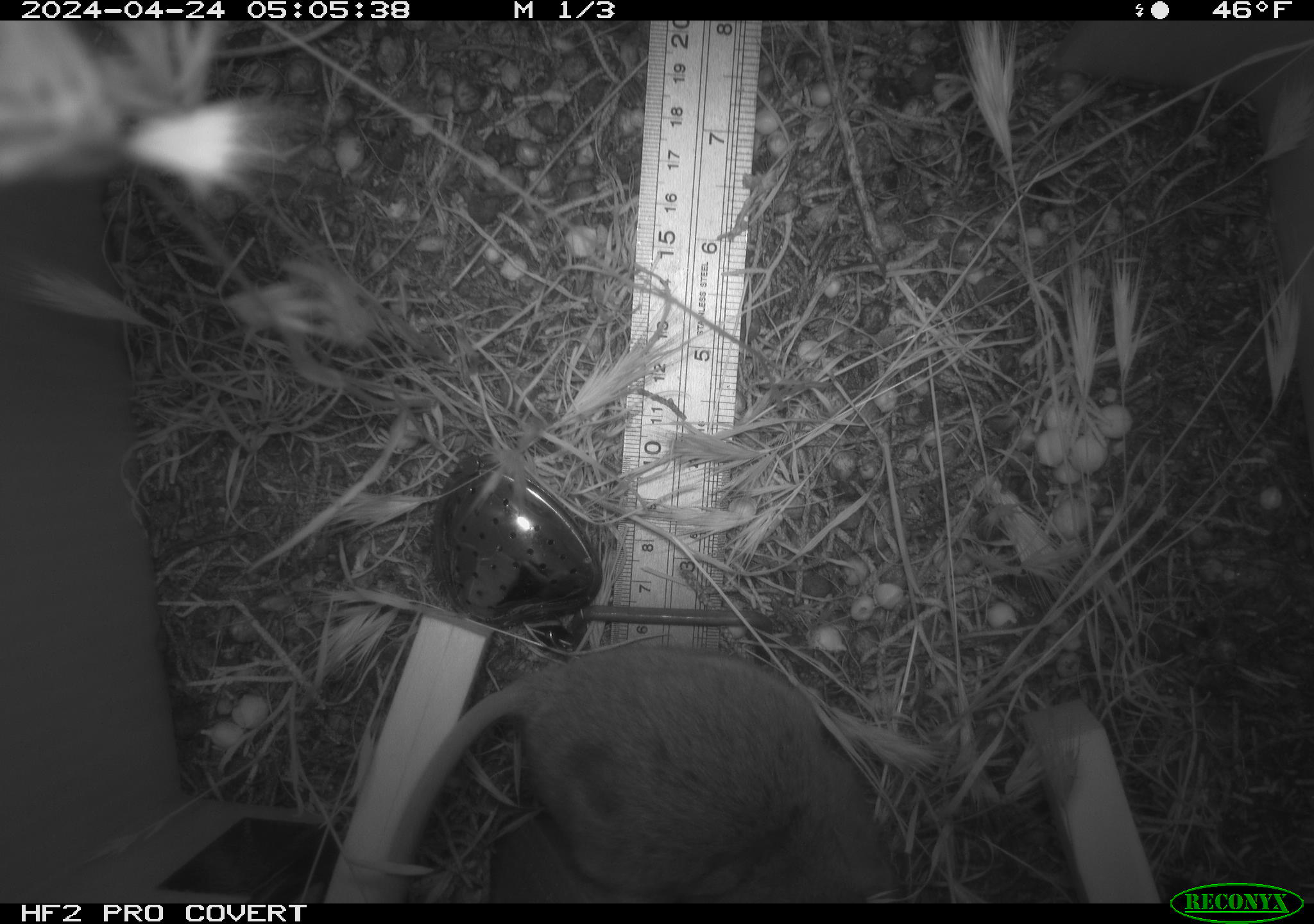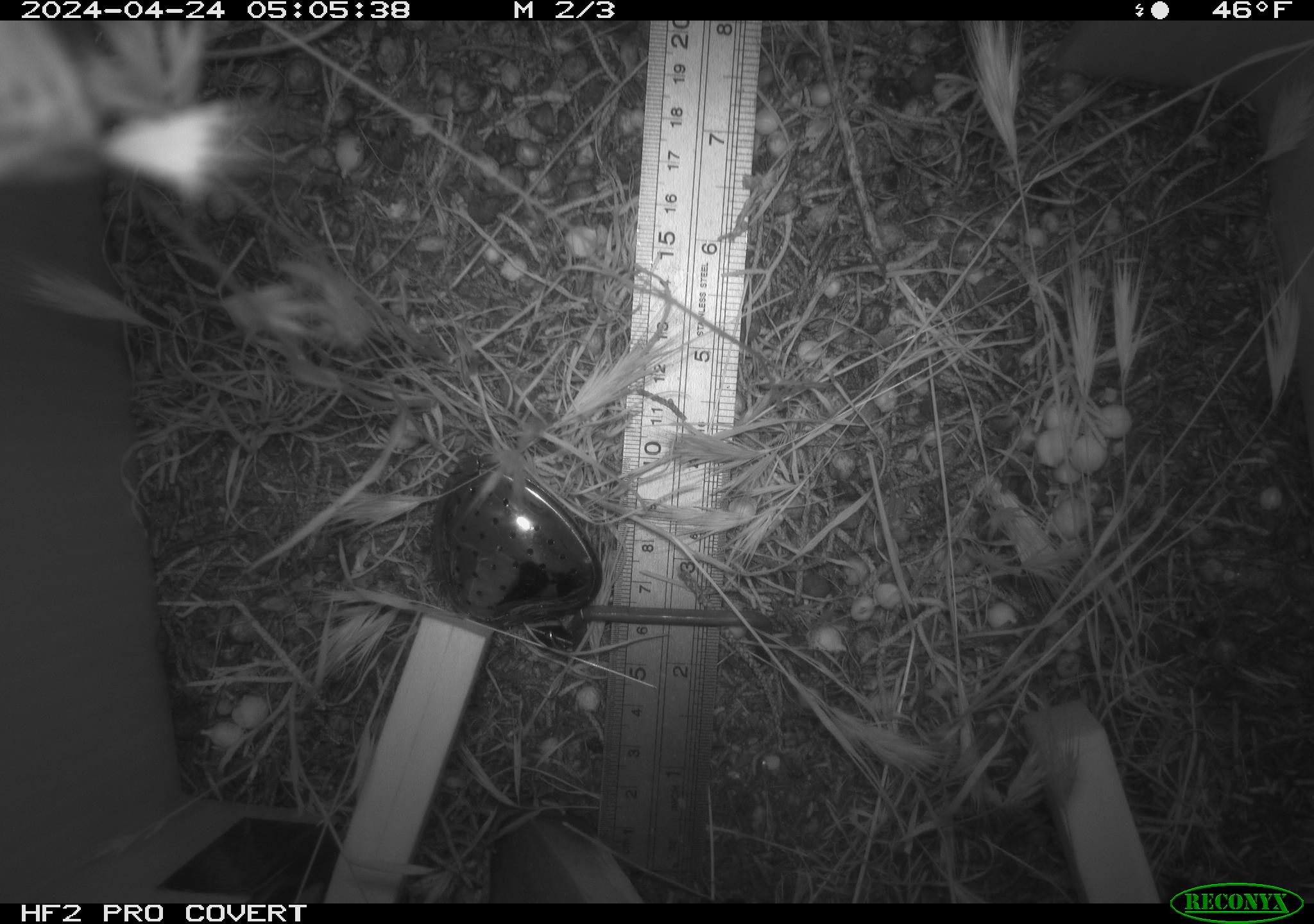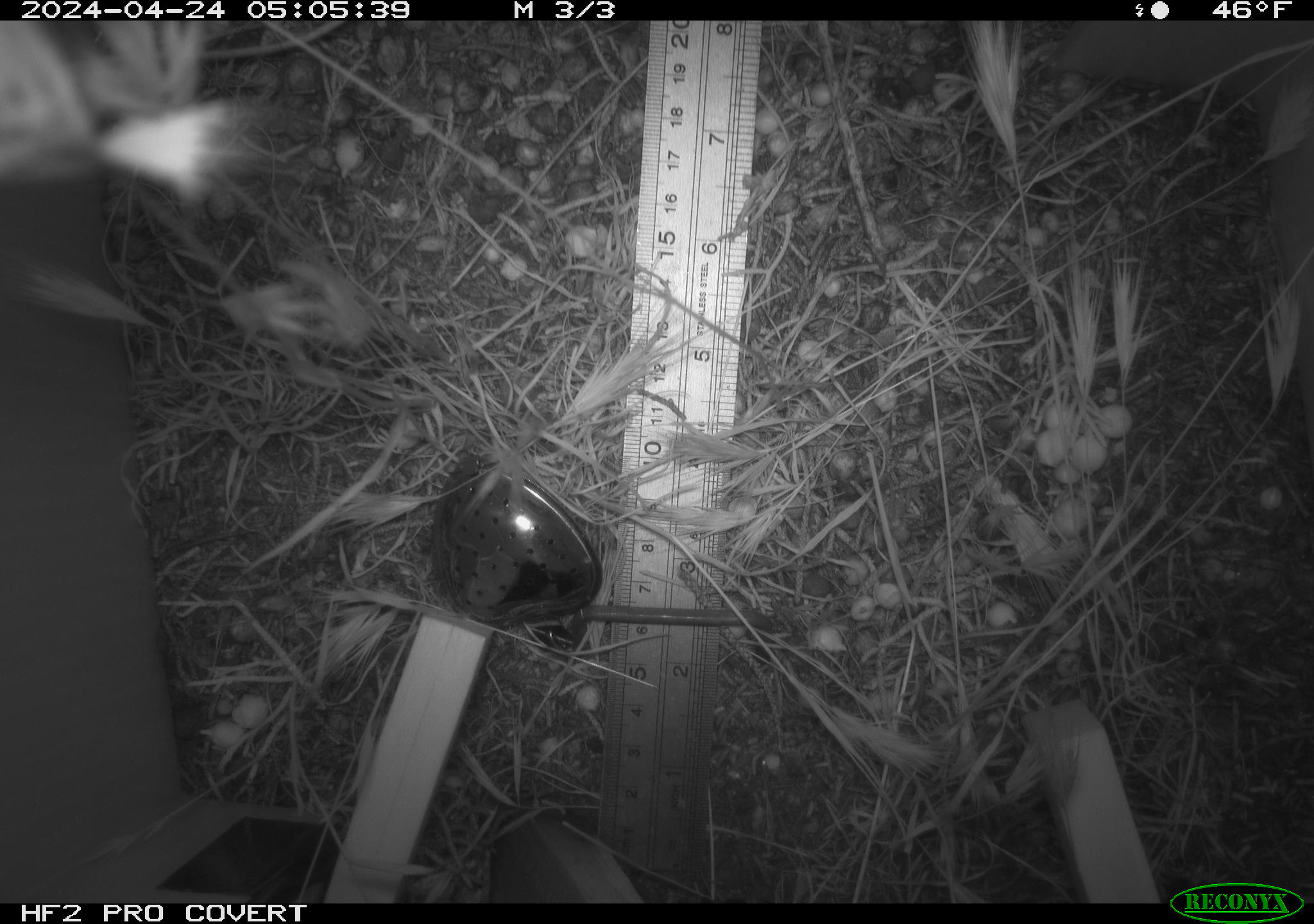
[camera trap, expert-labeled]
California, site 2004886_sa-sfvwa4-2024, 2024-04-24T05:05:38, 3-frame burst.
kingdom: Animalia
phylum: Chordata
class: Mammalia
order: Rodentia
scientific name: Rodentia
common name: mouse species